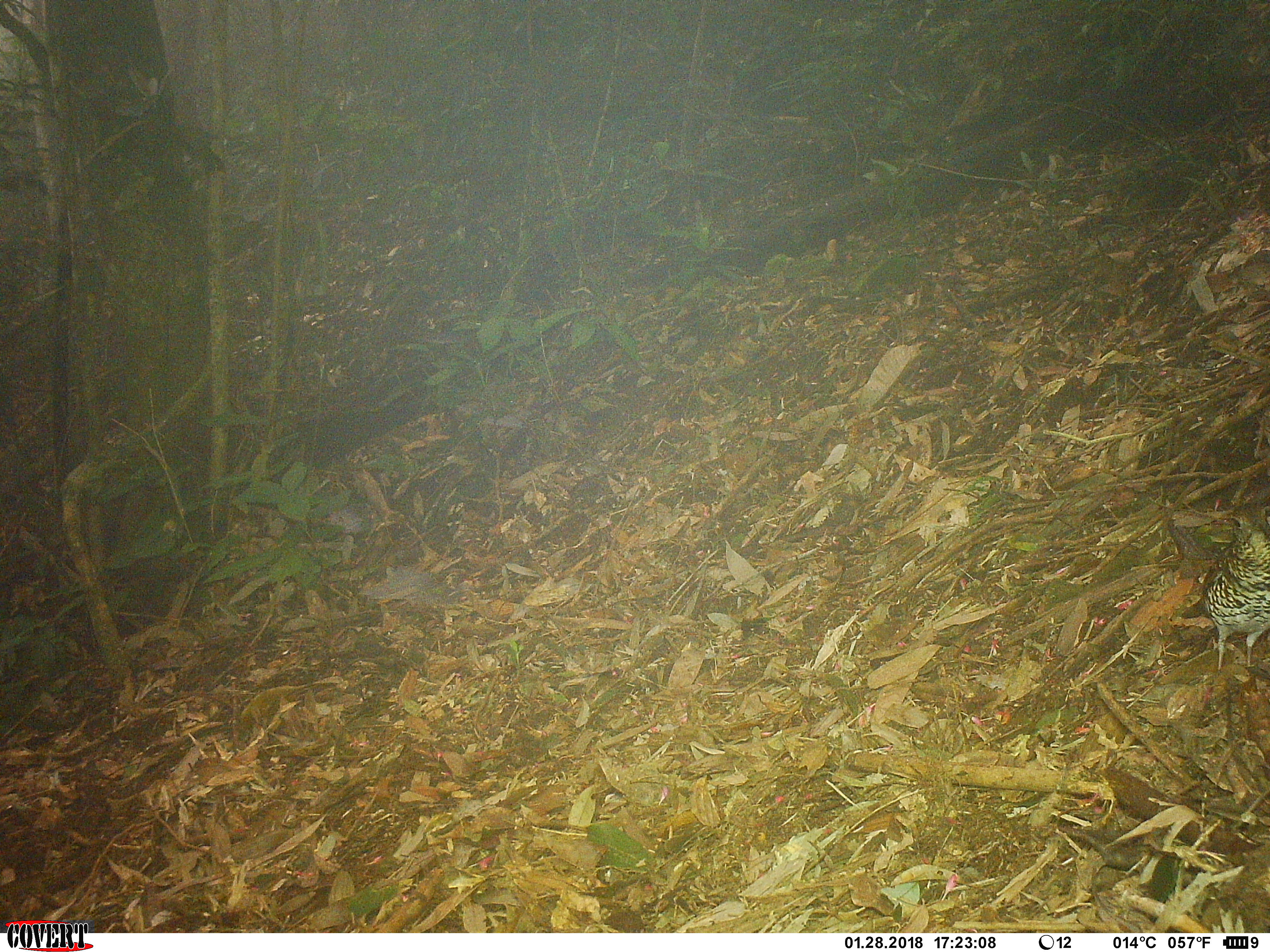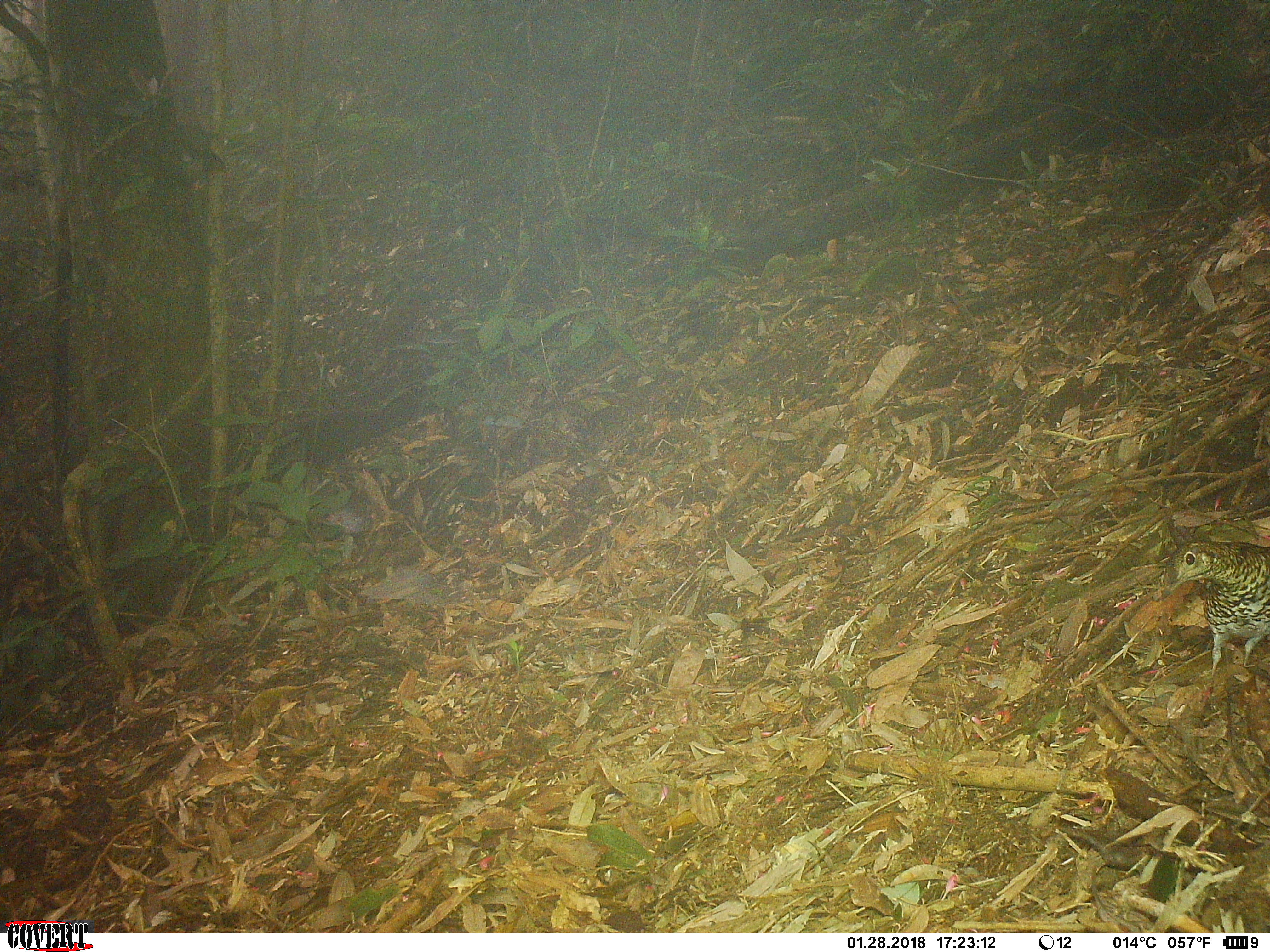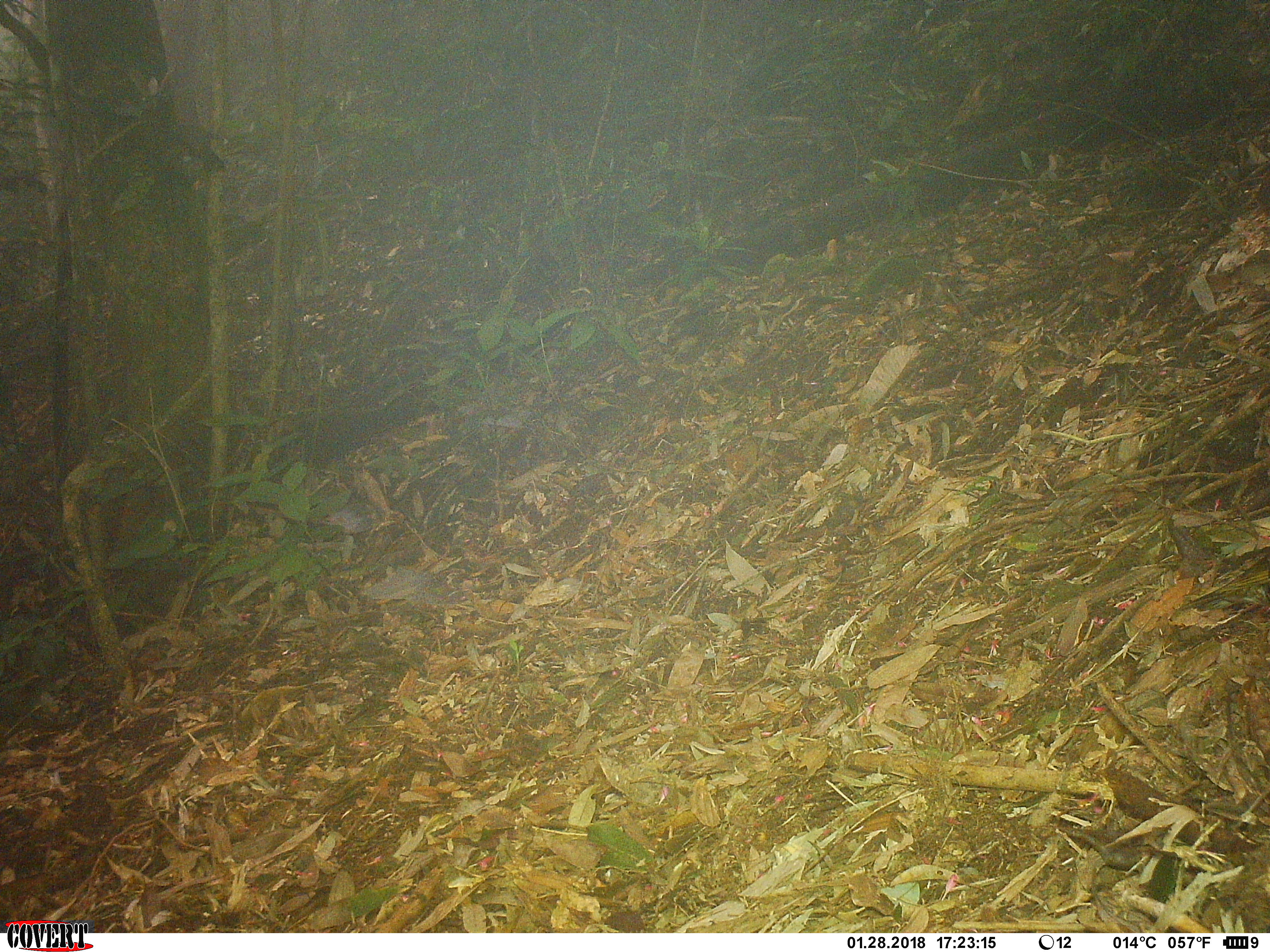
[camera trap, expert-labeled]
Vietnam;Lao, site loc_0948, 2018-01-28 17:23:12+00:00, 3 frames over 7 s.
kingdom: Animalia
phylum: Chordata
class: Aves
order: Passeriformes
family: Turdidae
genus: Zoothera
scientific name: Zoothera dauma dauma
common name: scaly thrush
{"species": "scaly thrush (Zoothera dauma dauma)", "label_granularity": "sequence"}